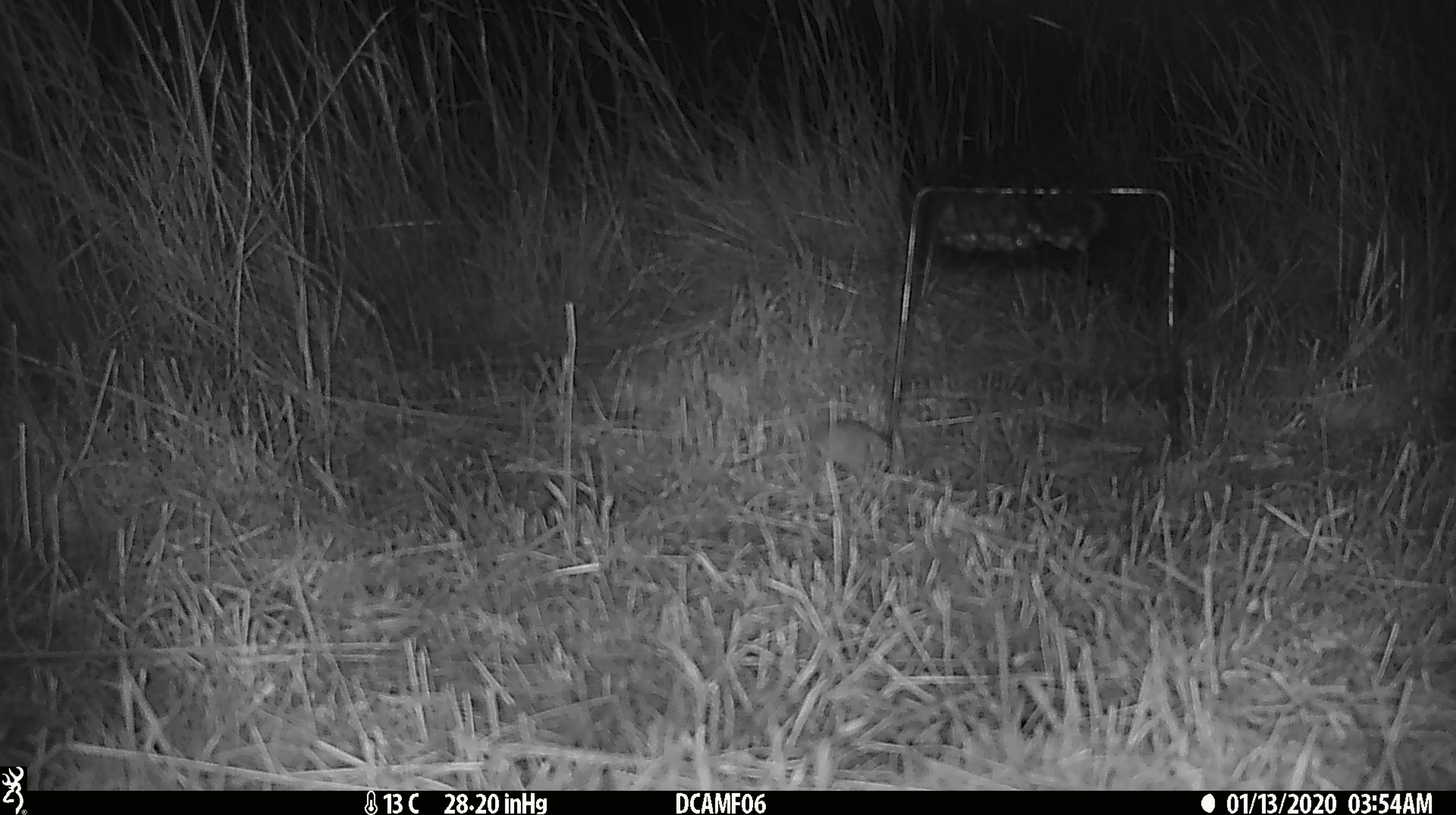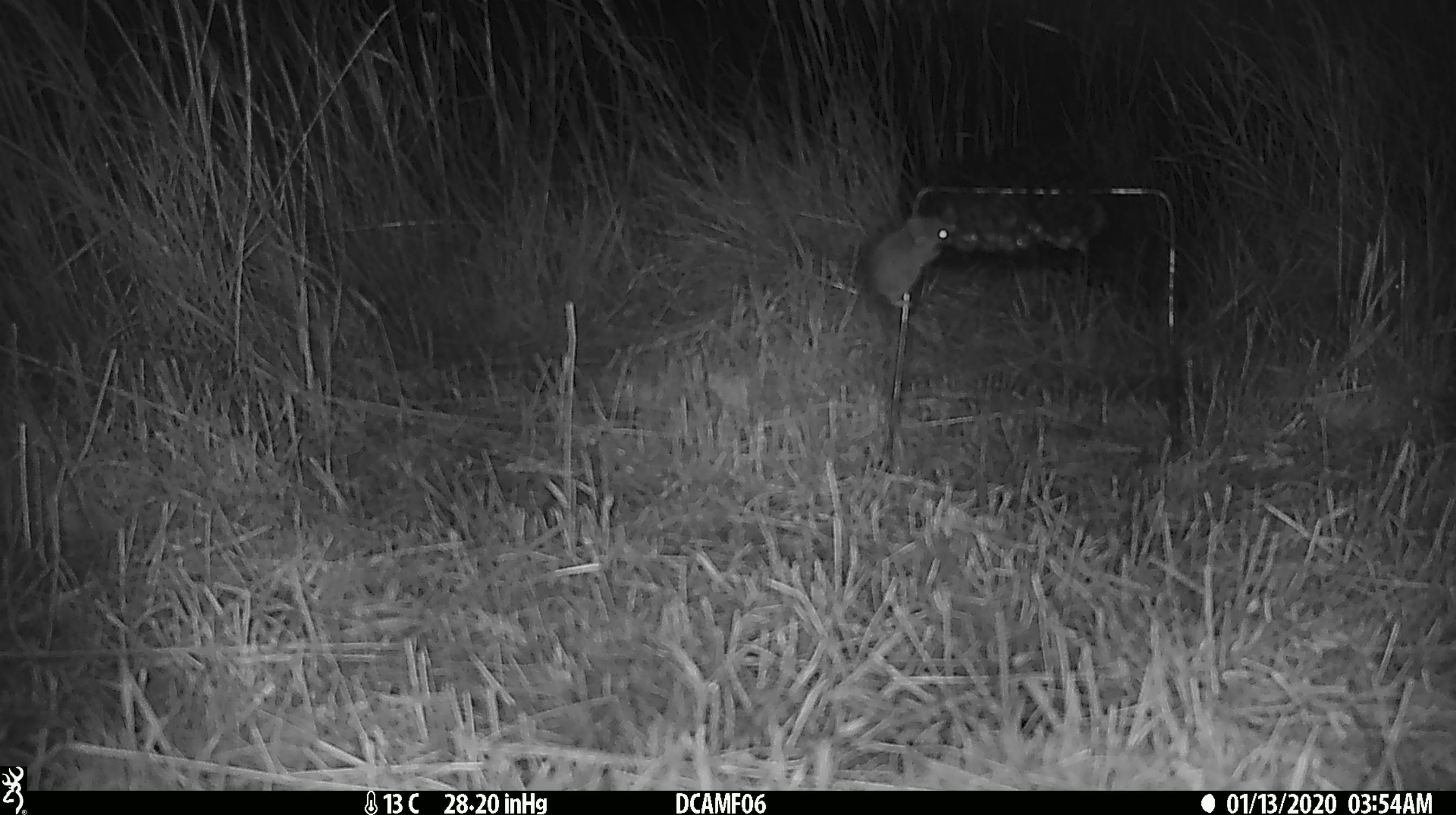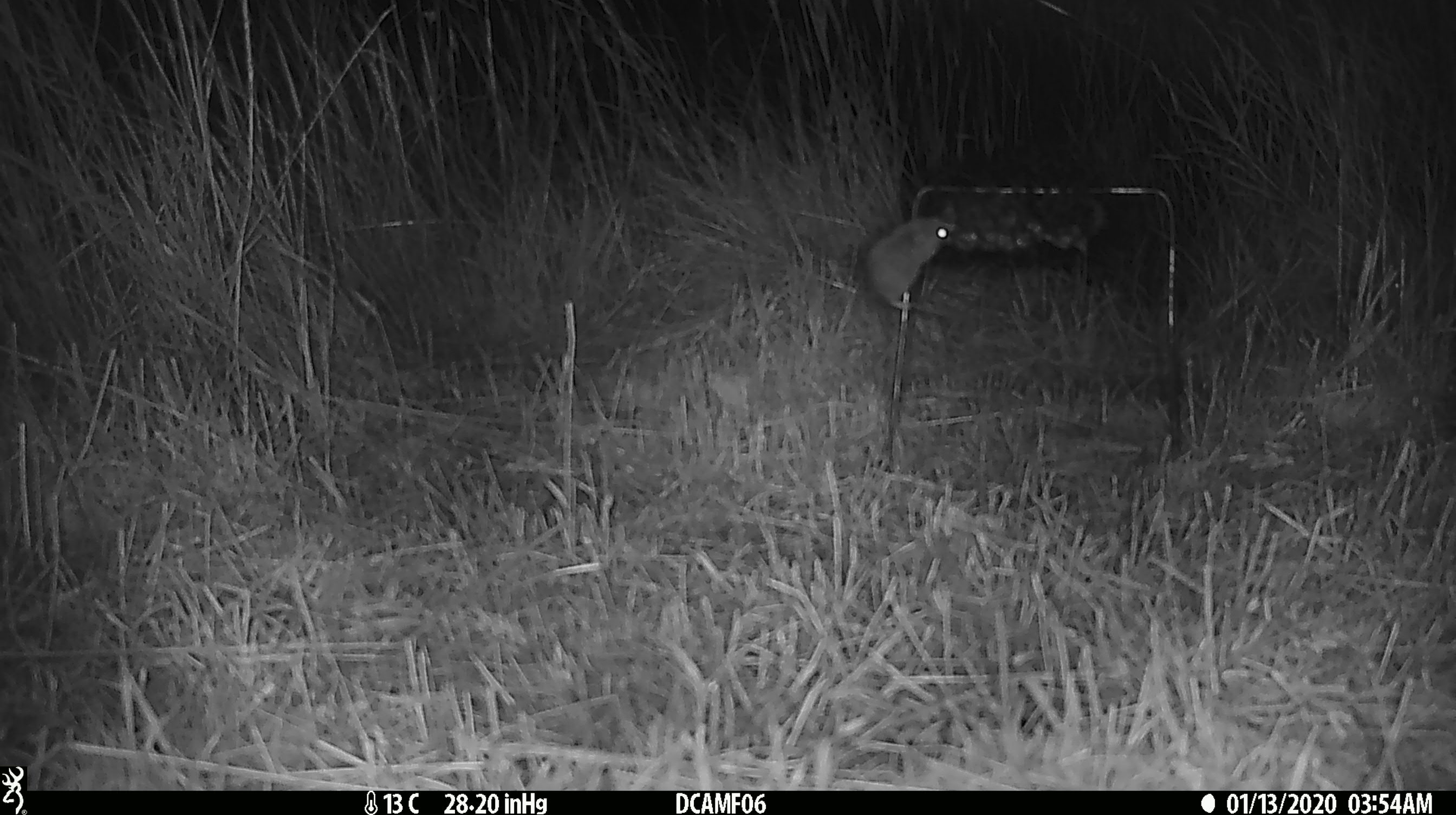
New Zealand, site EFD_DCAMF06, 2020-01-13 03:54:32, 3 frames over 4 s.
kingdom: Animalia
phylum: Chordata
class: Mammalia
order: Rodentia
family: Muridae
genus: Mus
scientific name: Mus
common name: mouse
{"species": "mouse (Mus)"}